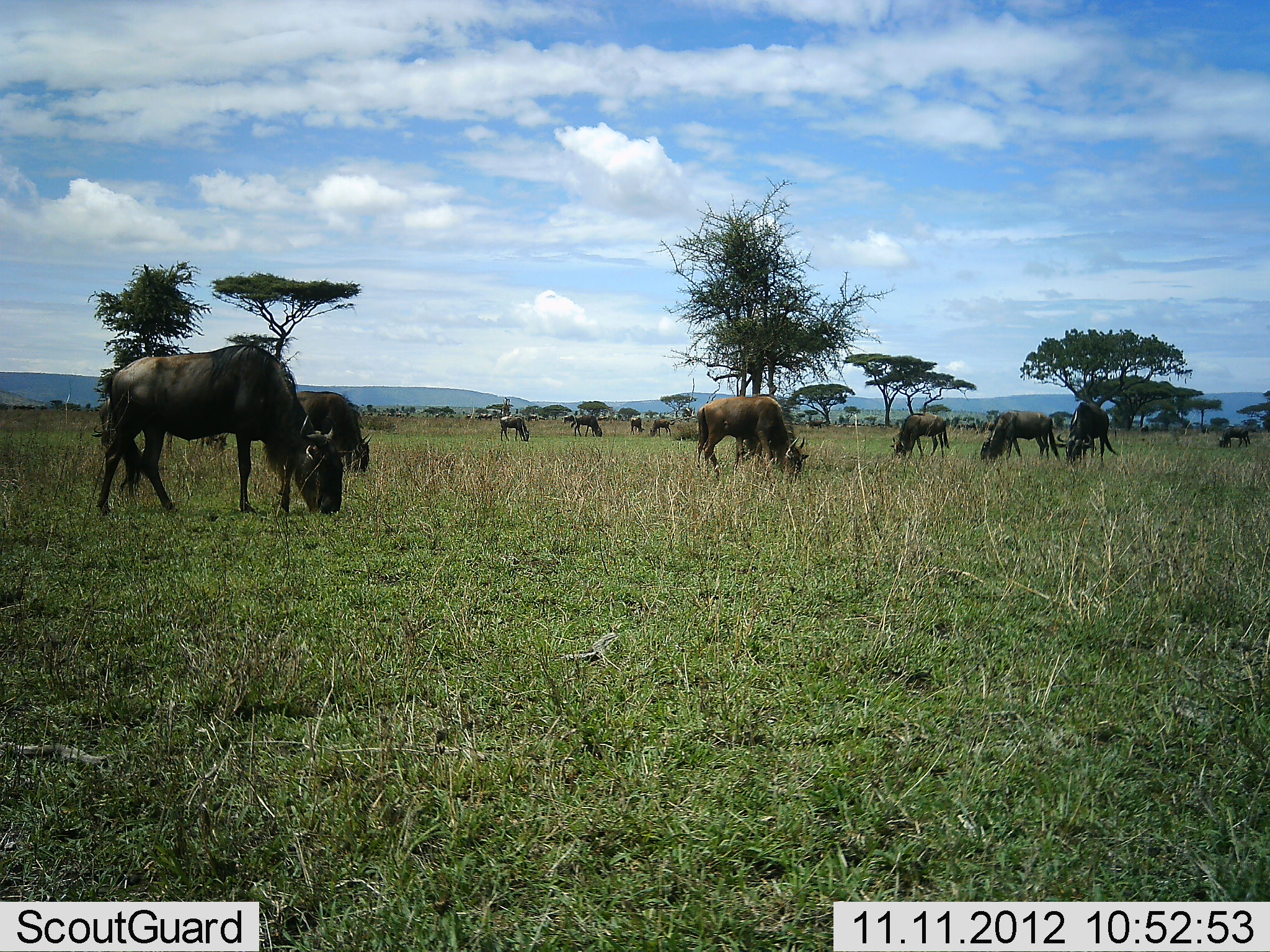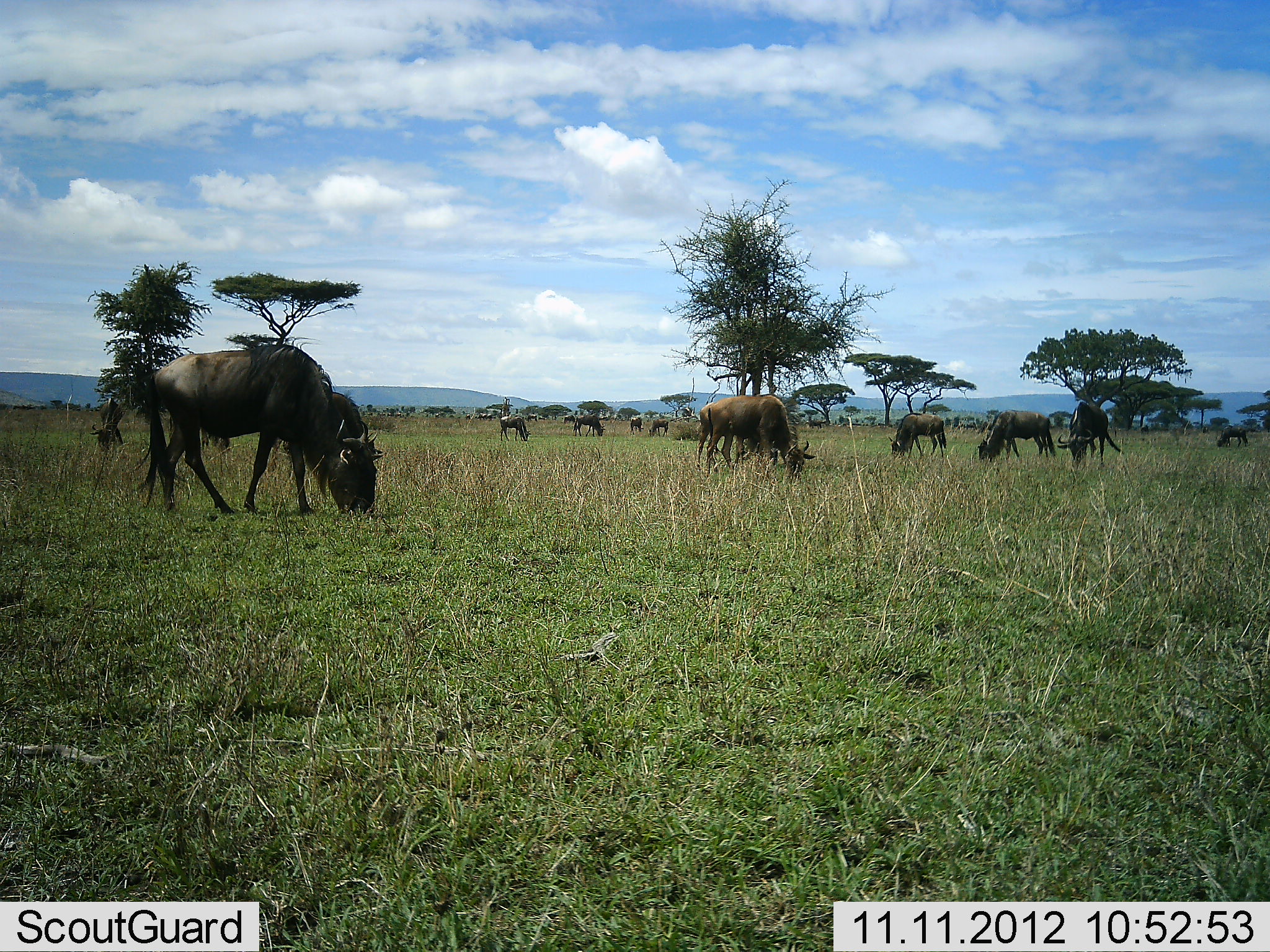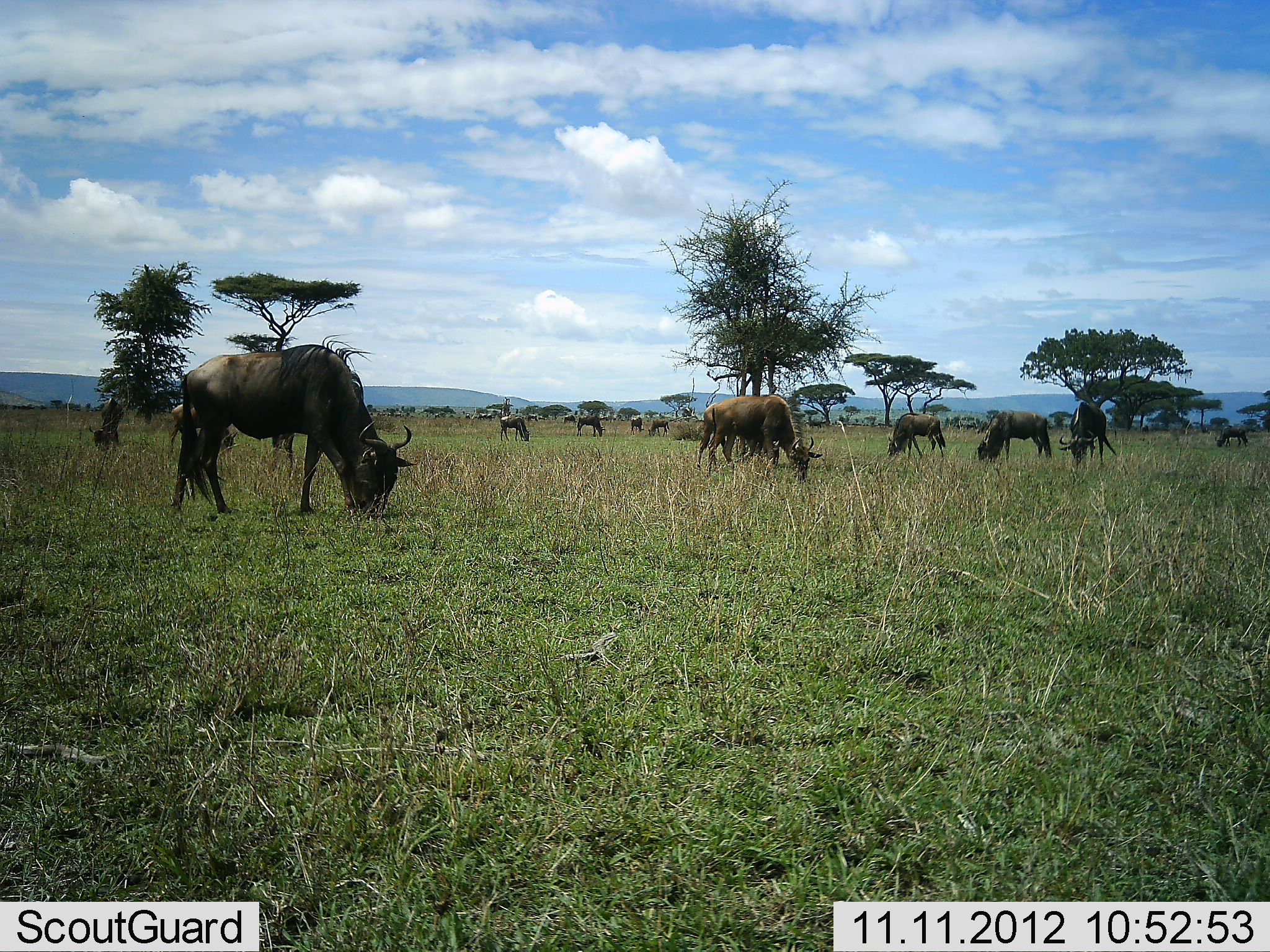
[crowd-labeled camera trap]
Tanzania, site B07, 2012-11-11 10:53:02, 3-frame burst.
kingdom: Animalia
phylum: Chordata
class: Mammalia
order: Artiodactyla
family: Bovidae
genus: Connochaetes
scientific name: Connochaetes taurinus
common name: blue wildebeest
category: wildebeest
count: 11-50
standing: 20%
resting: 0%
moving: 10%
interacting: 0%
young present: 0%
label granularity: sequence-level